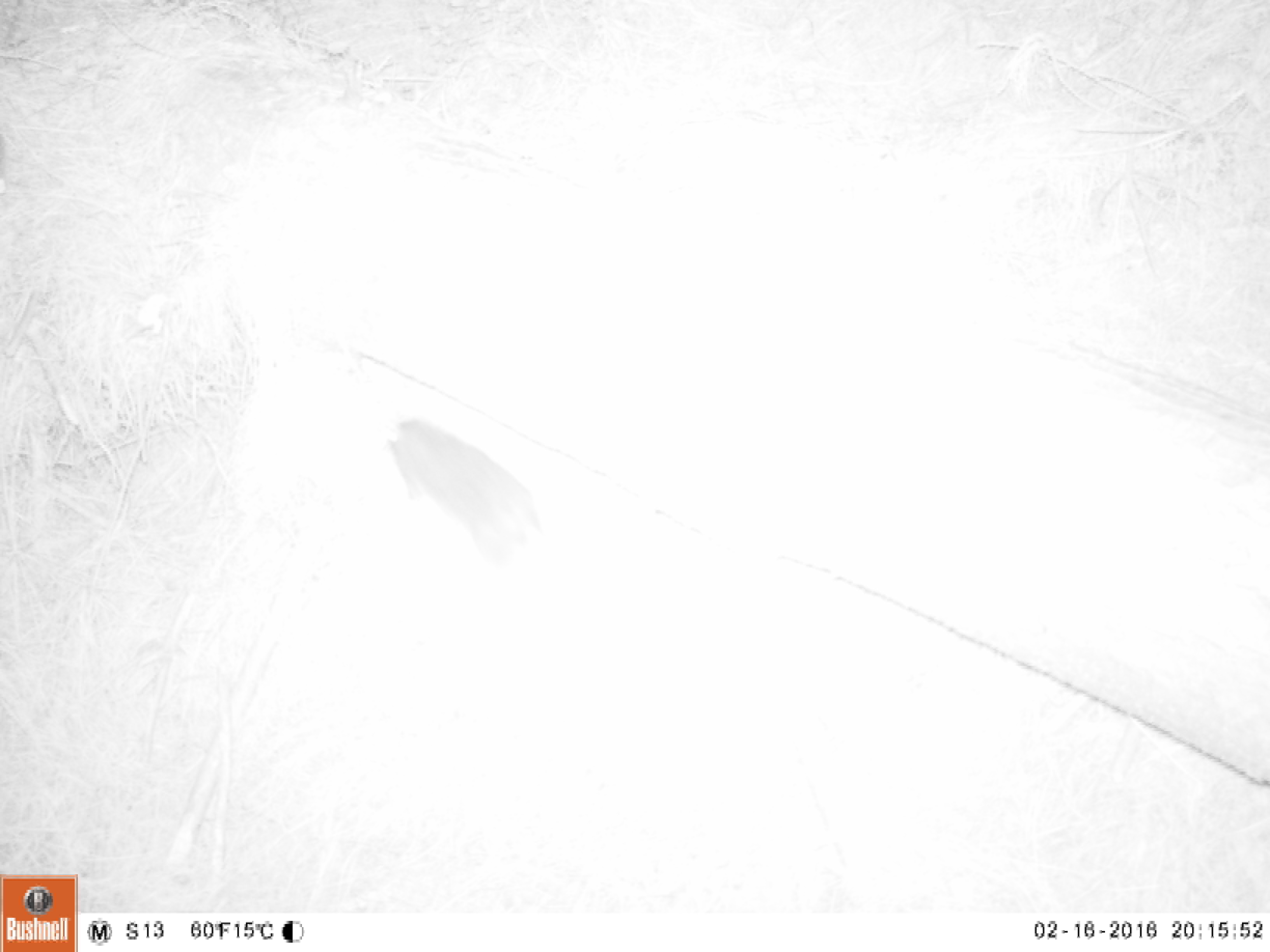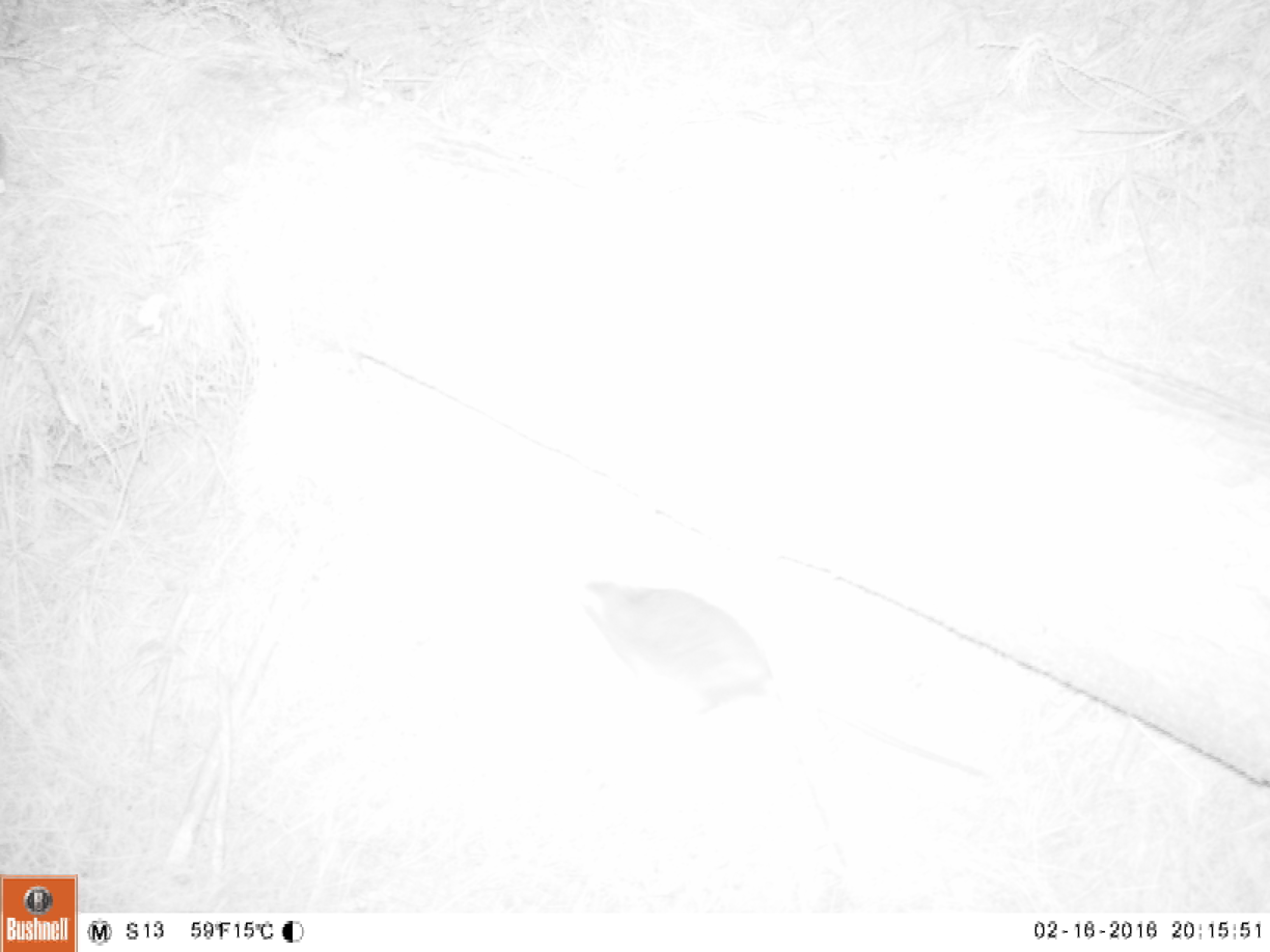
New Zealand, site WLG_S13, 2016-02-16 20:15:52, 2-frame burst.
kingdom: Animalia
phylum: Chordata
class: Mammalia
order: Rodentia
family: Muridae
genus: Rattus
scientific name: Rattus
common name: rat